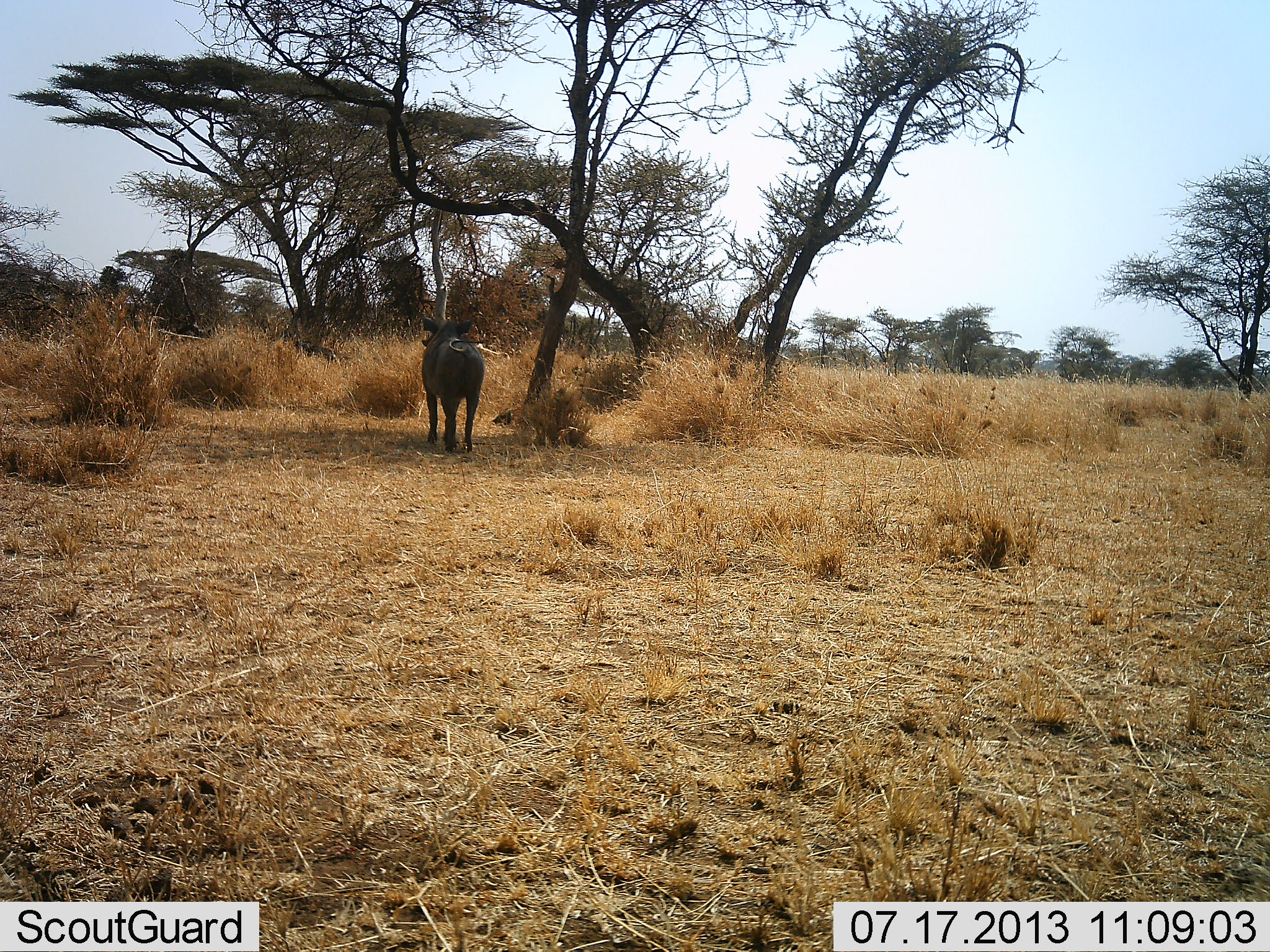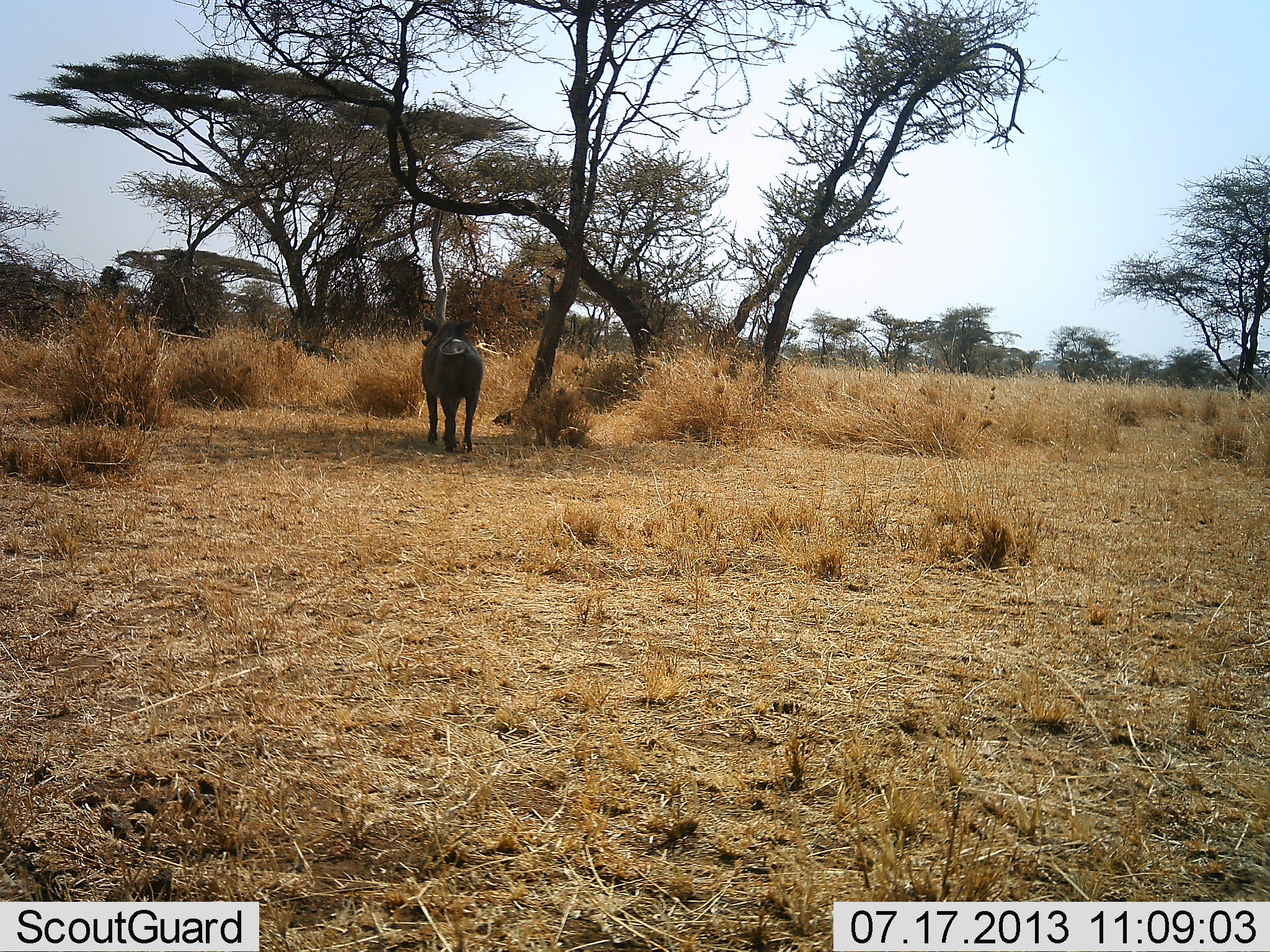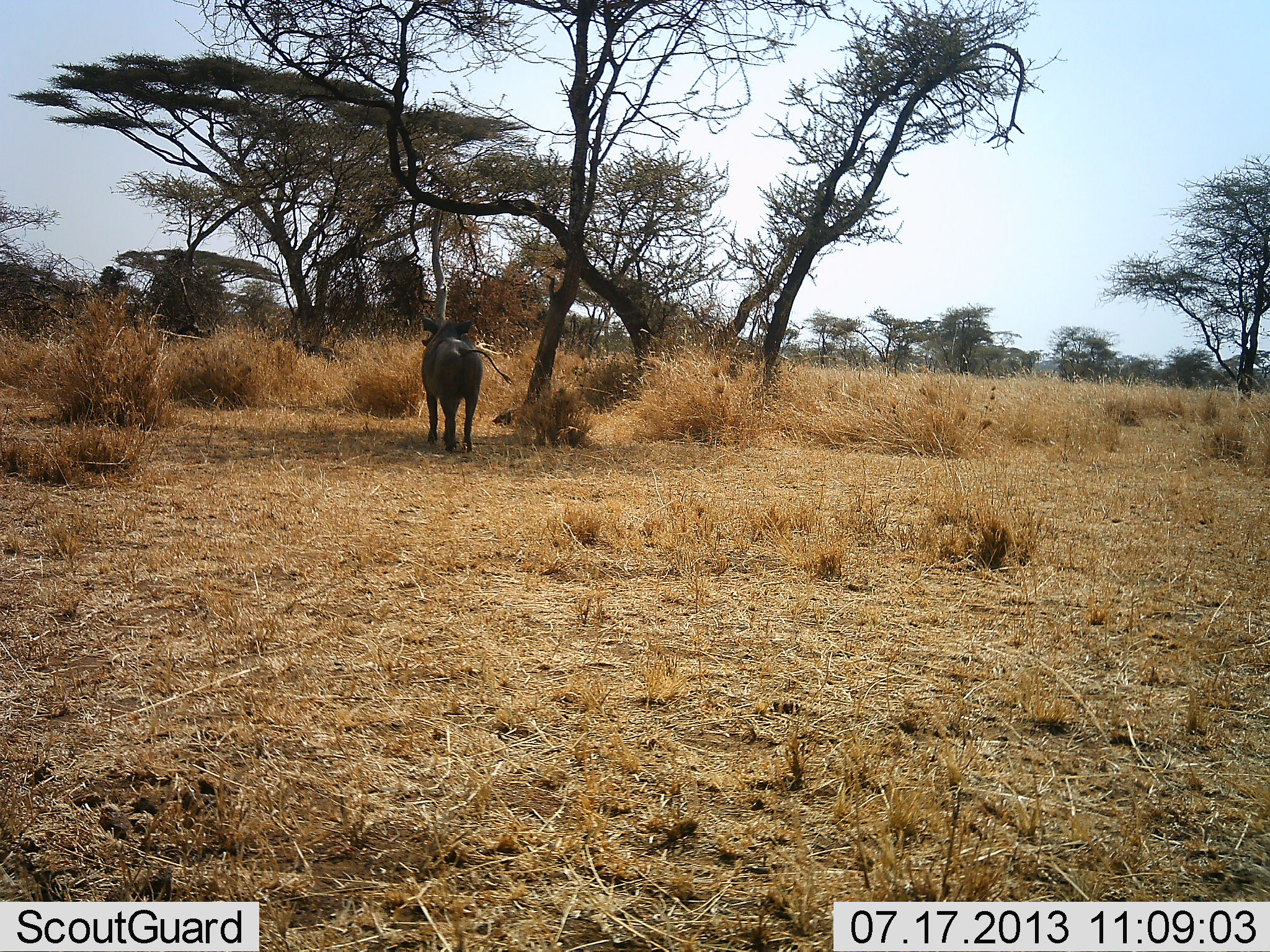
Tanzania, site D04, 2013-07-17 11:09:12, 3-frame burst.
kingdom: Animalia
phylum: Chordata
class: Mammalia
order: Artiodactyla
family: Suidae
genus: Phacochoerus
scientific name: Phacochoerus africanus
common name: warthog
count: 1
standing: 100%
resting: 10%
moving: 0%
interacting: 0%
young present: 0%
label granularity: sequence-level